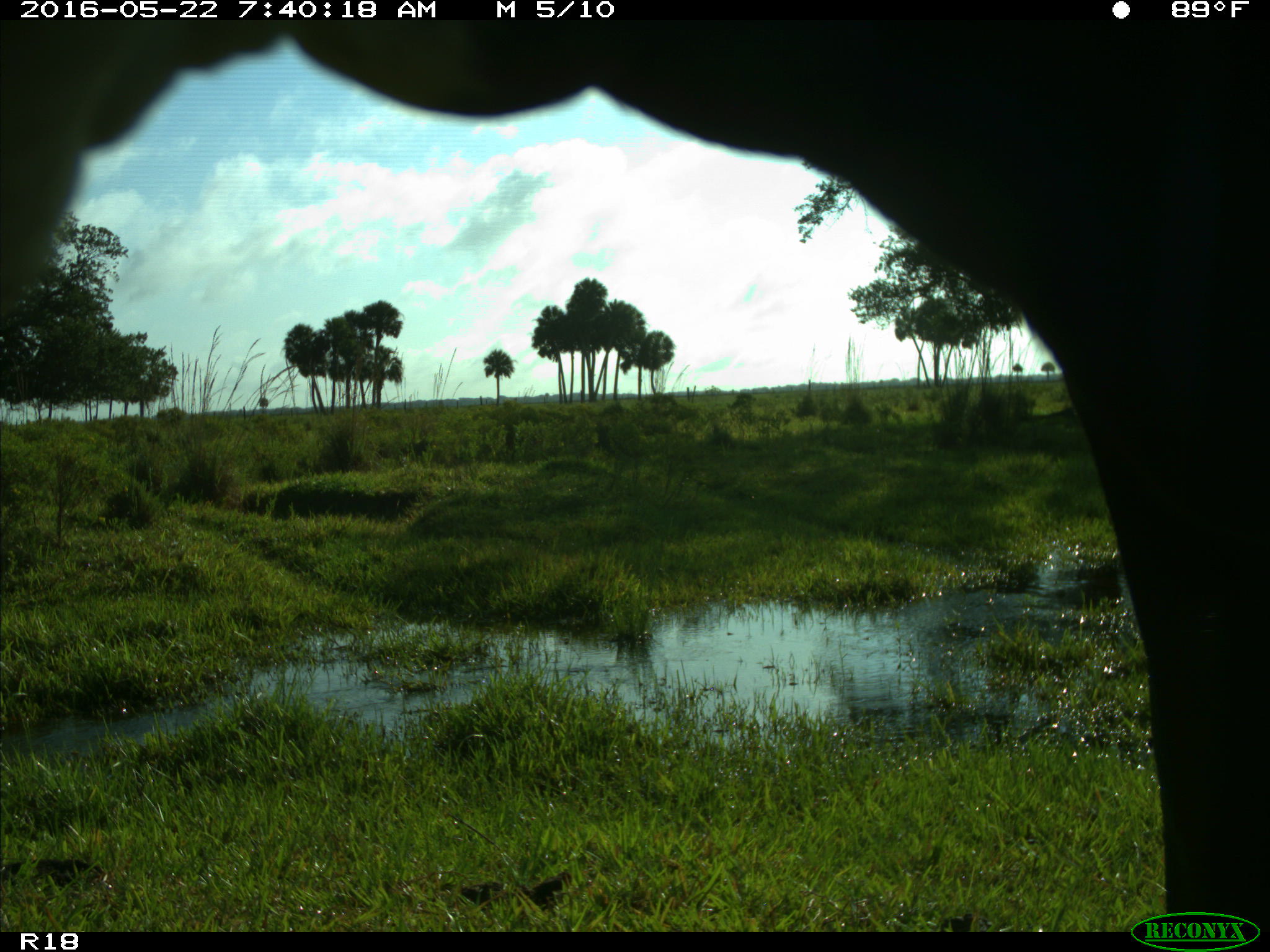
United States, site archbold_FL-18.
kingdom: Animalia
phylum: Chordata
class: Mammalia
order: Artiodactyla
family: Bovidae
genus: Bos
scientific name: Bos taurus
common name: domestic cow